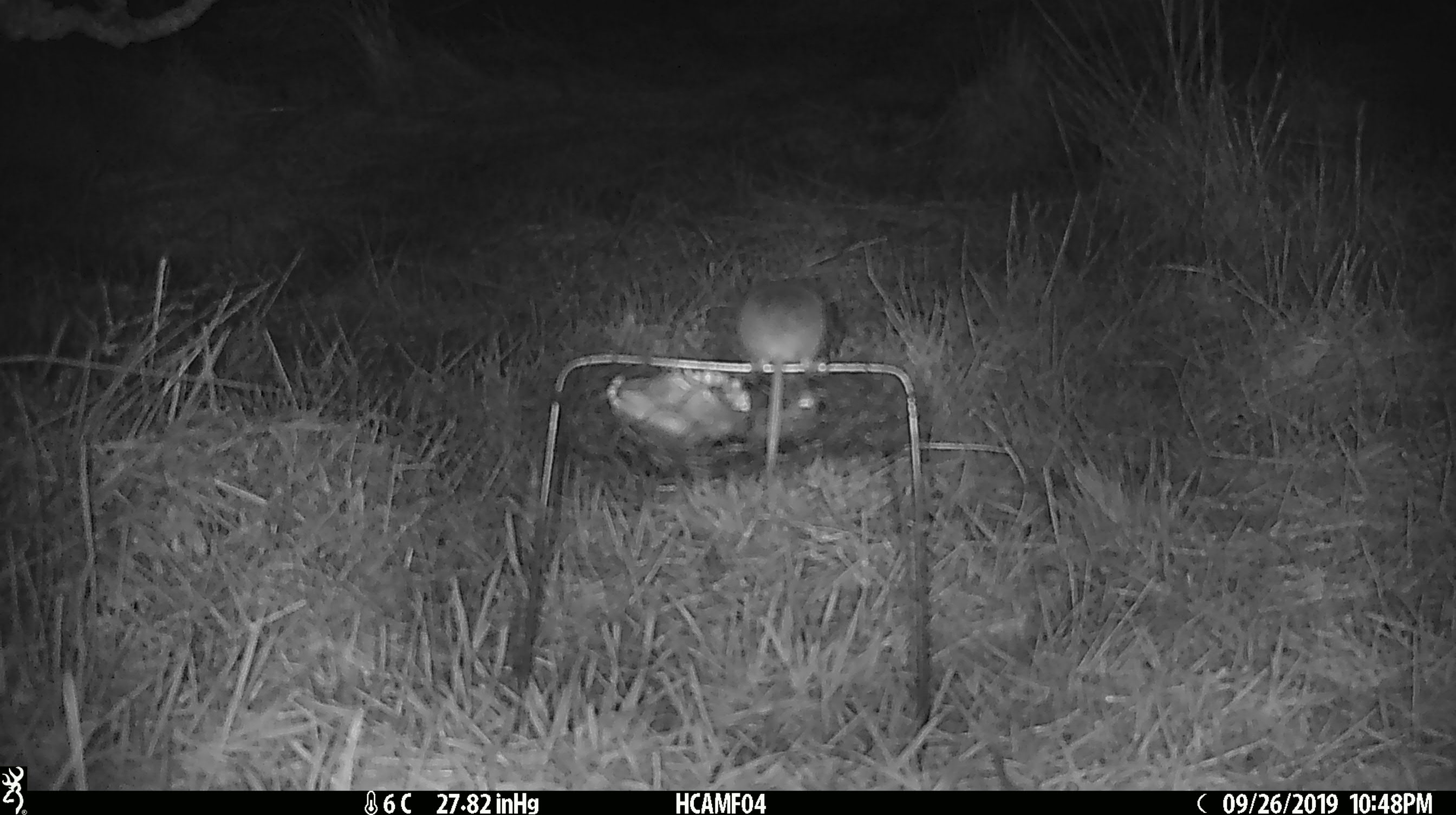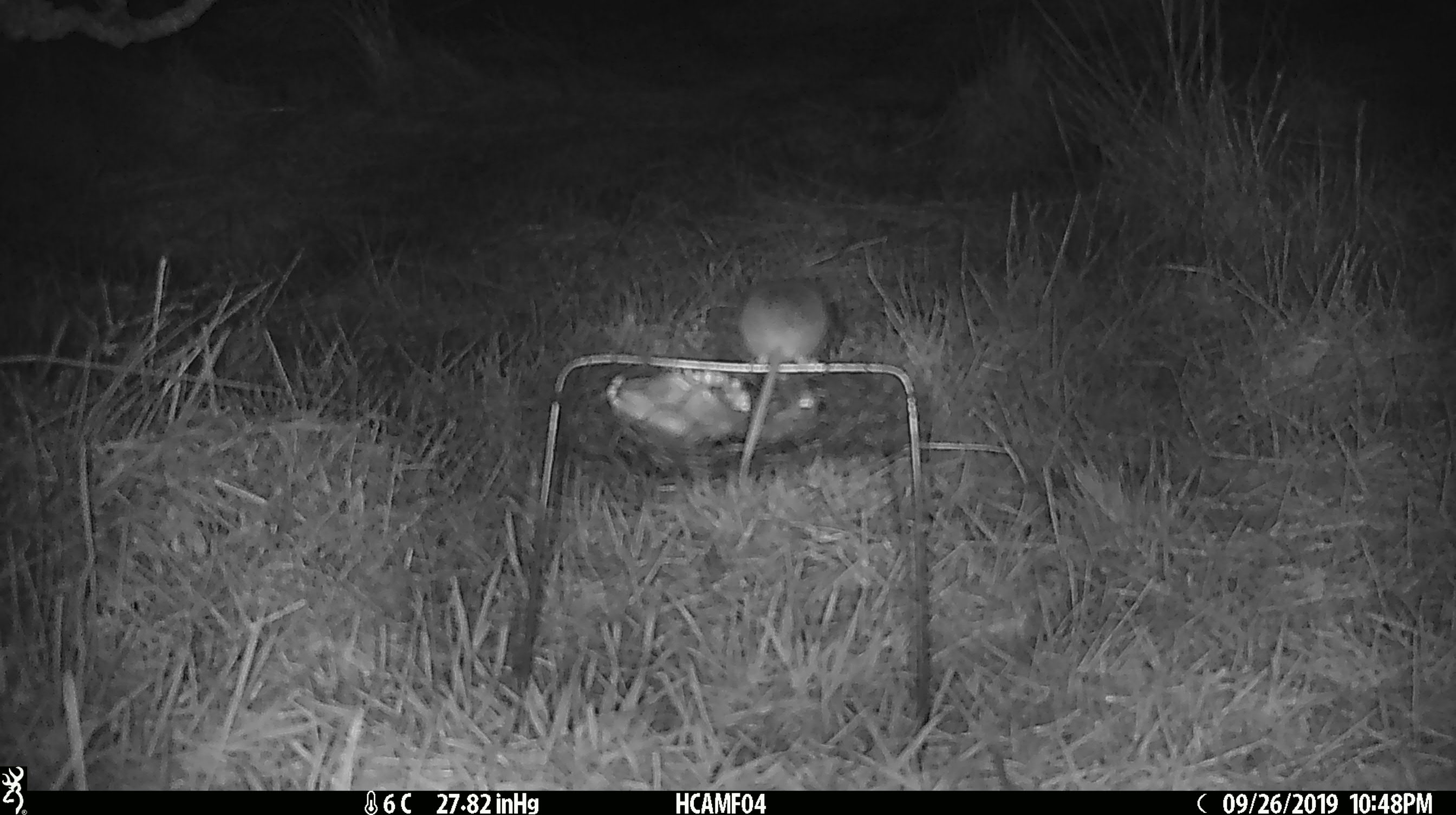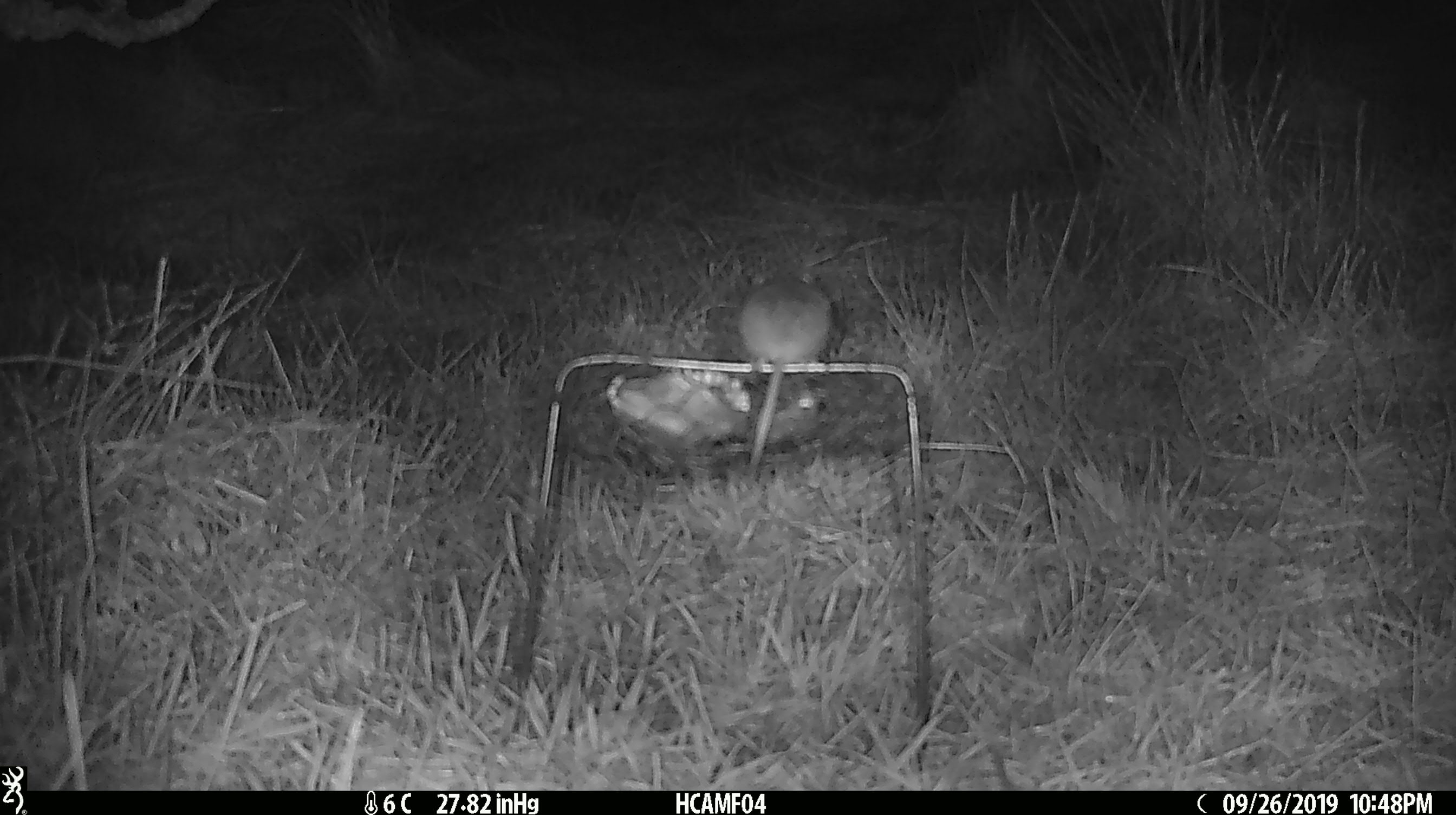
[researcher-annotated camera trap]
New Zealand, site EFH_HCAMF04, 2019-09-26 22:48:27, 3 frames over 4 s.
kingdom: Animalia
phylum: Chordata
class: Mammalia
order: Rodentia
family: Muridae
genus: Mus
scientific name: Mus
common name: mouse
Mouse (Mus).